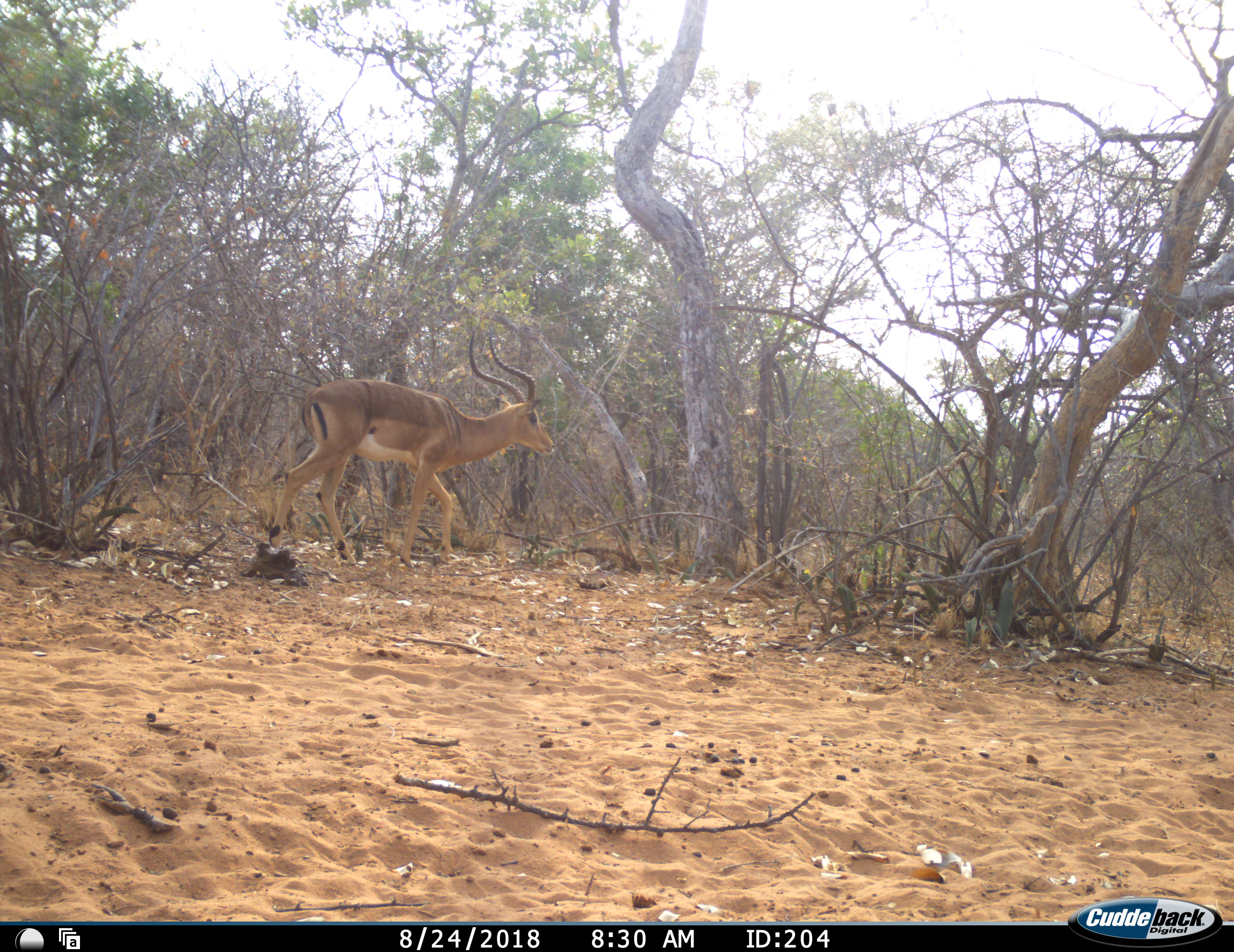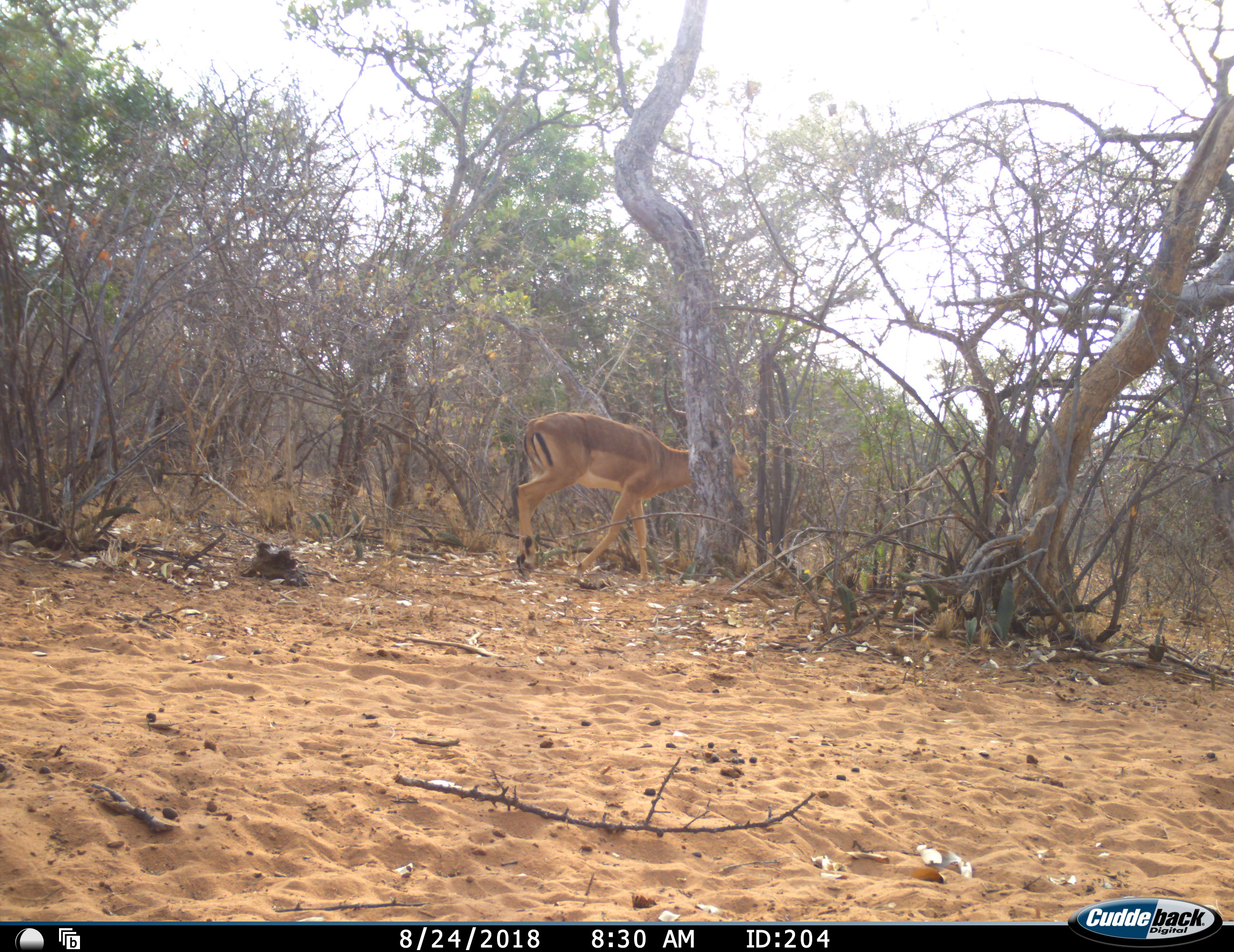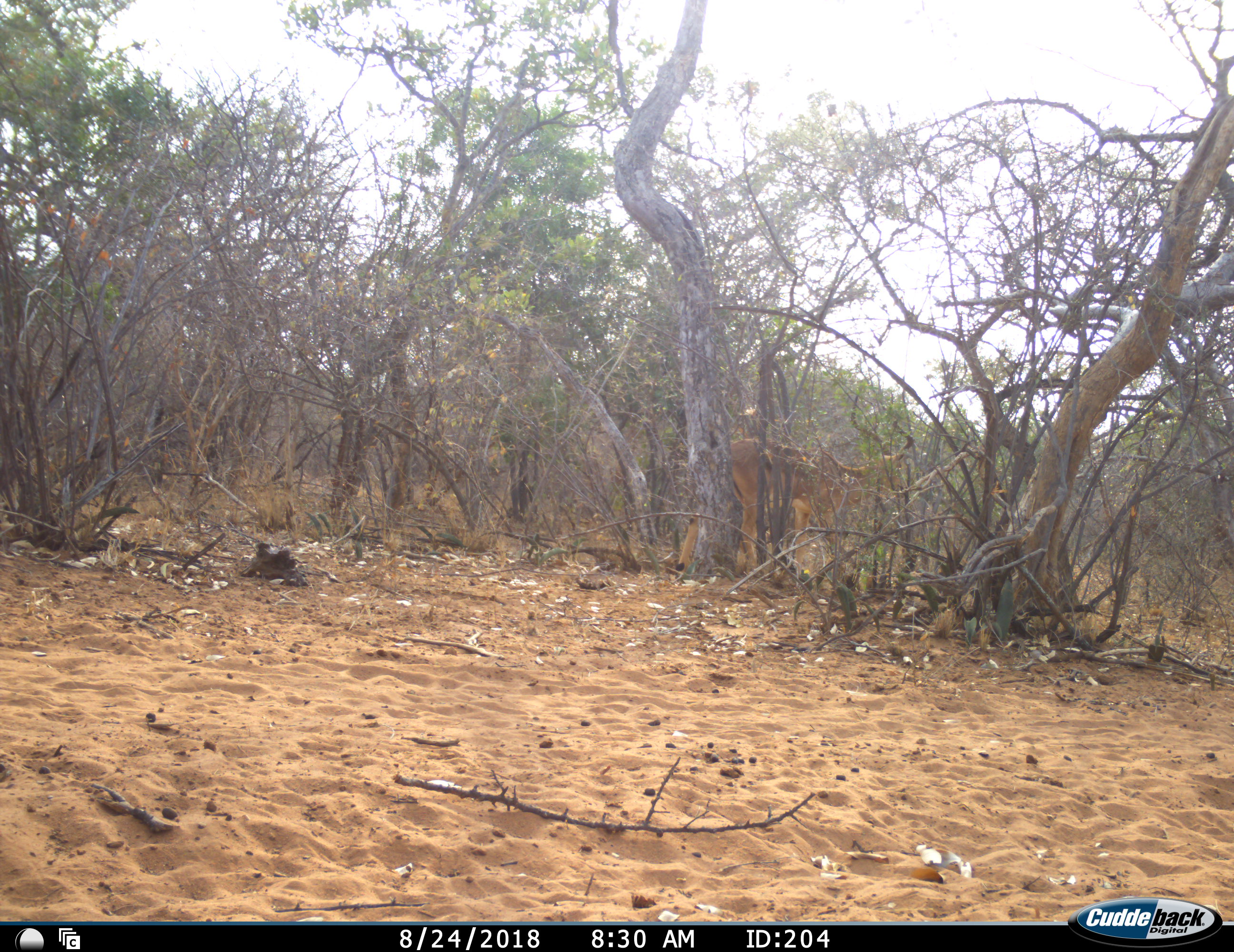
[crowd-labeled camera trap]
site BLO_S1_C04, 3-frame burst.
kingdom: Animalia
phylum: Chordata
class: Mammalia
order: Artiodactyla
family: Bovidae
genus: Aepyceros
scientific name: Aepyceros melampus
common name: impala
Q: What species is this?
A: Impala (Aepyceros melampus).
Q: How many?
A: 1.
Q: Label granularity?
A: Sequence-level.